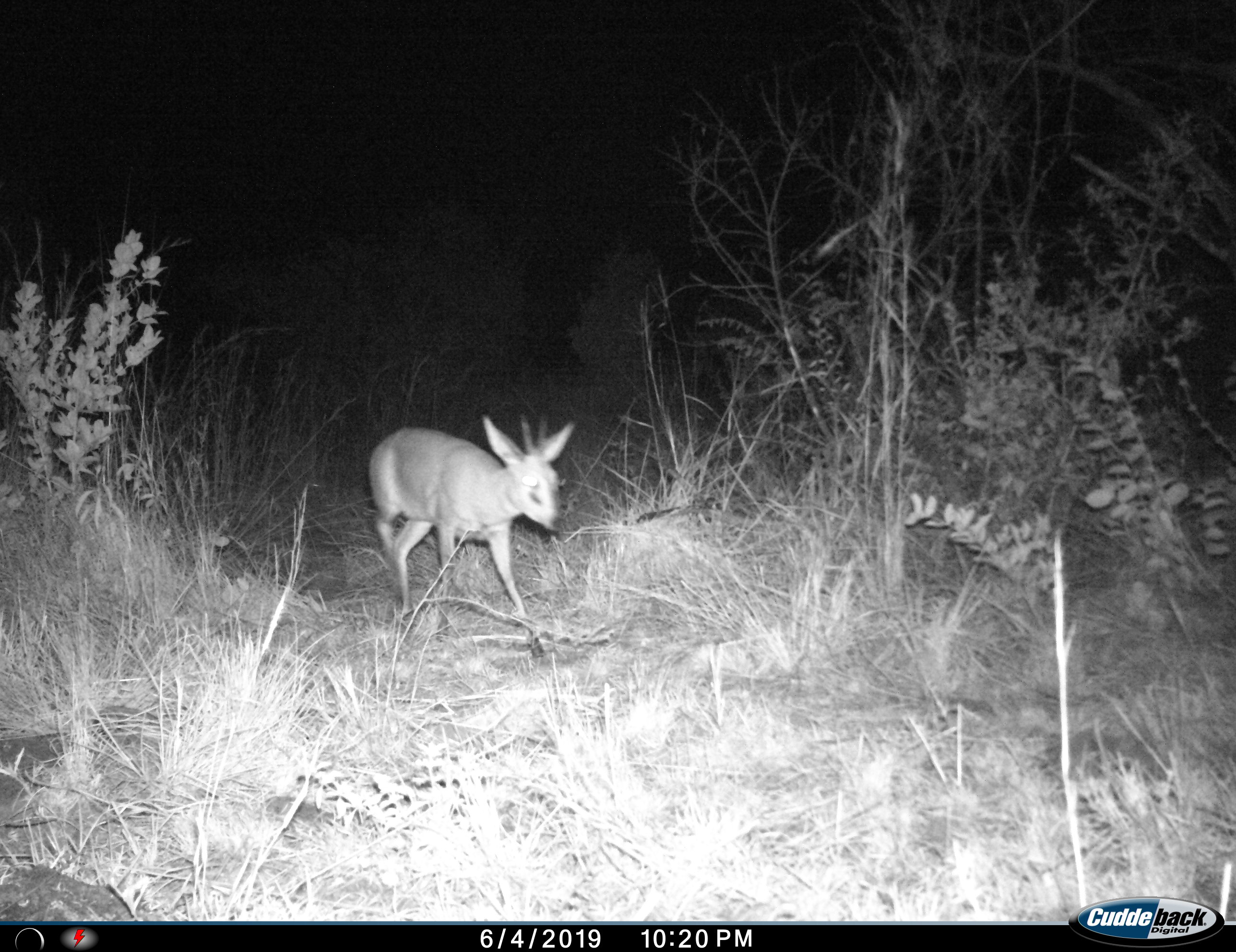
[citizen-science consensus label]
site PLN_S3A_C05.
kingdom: Animalia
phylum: Chordata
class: Mammalia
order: Artiodactyla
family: Bovidae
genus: Sylvicapra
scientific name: Sylvicapra grimmia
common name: common duiker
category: duikercommongrey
Duikercommongrey (common duiker) (Sylvicapra grimmia), count 1. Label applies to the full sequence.